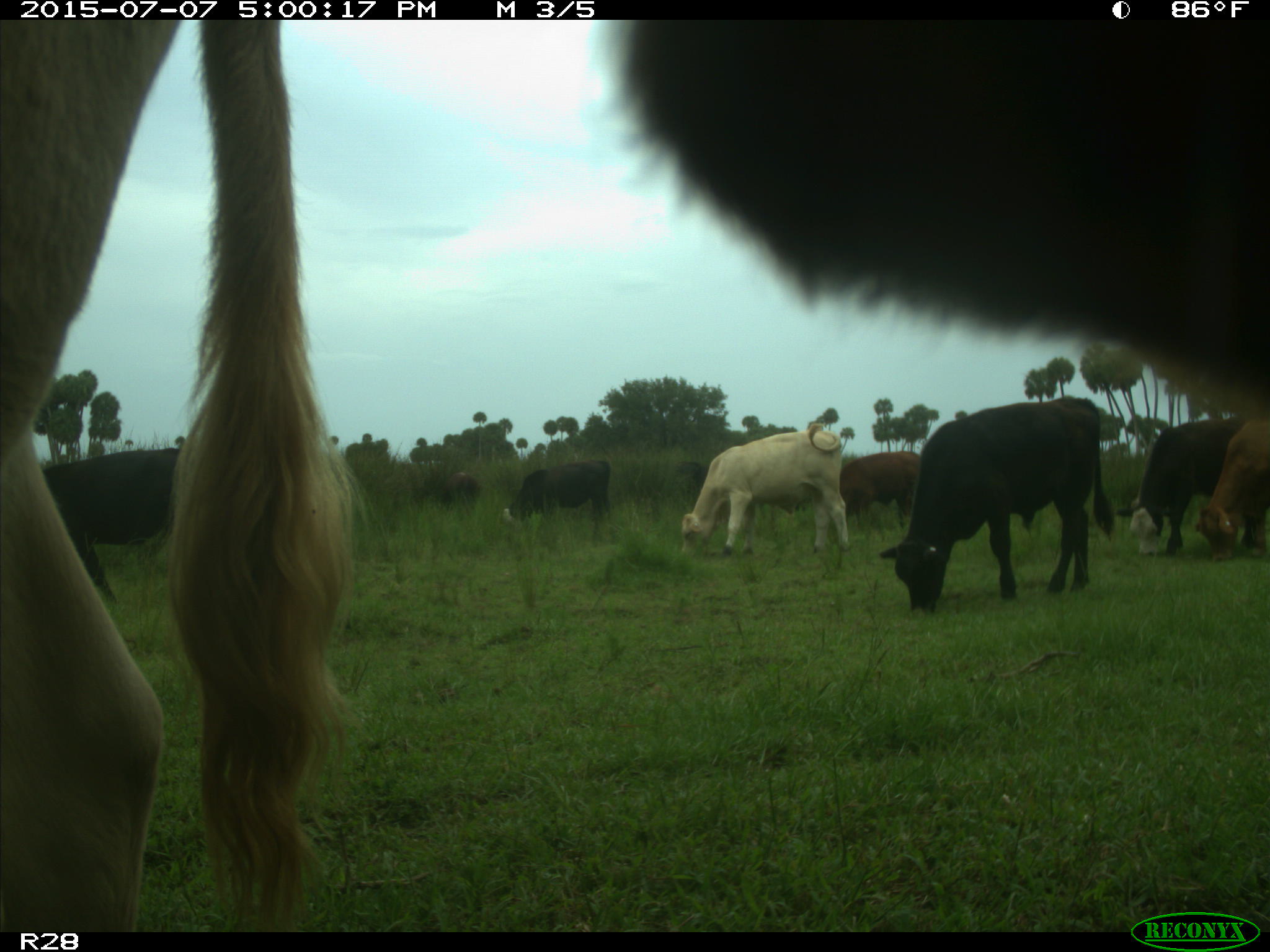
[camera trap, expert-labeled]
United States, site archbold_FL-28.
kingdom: Animalia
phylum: Chordata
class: Mammalia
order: Artiodactyla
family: Bovidae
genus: Bos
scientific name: Bos taurus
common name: domestic cow